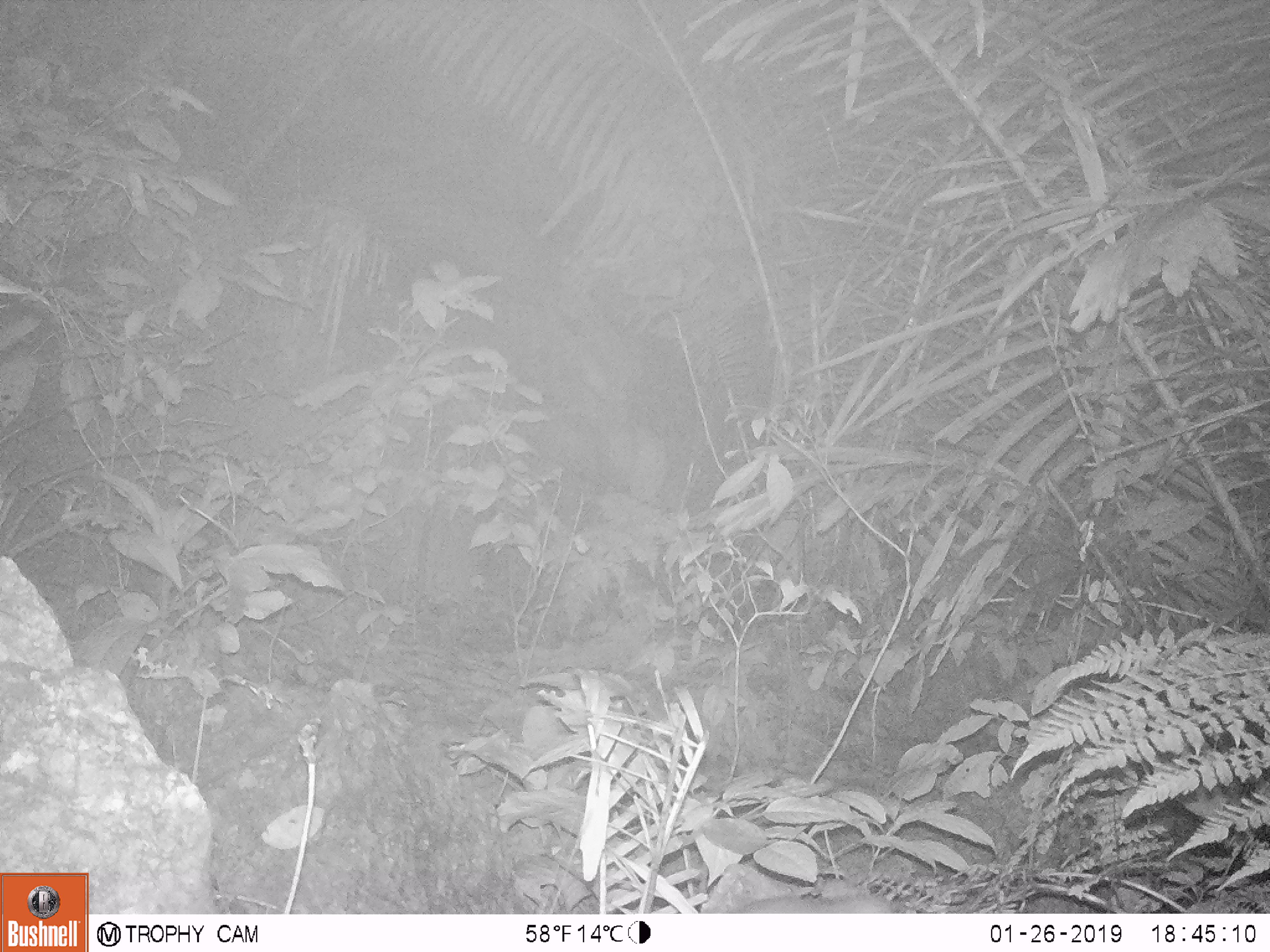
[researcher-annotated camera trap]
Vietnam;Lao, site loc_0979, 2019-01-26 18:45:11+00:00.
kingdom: Animalia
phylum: Chordata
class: Mammalia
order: Rodentia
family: Muridae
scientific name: Muridae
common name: old-world mice and rats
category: unidentified murid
Unidentified murid (old-world mice and rats) (Muridae). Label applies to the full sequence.